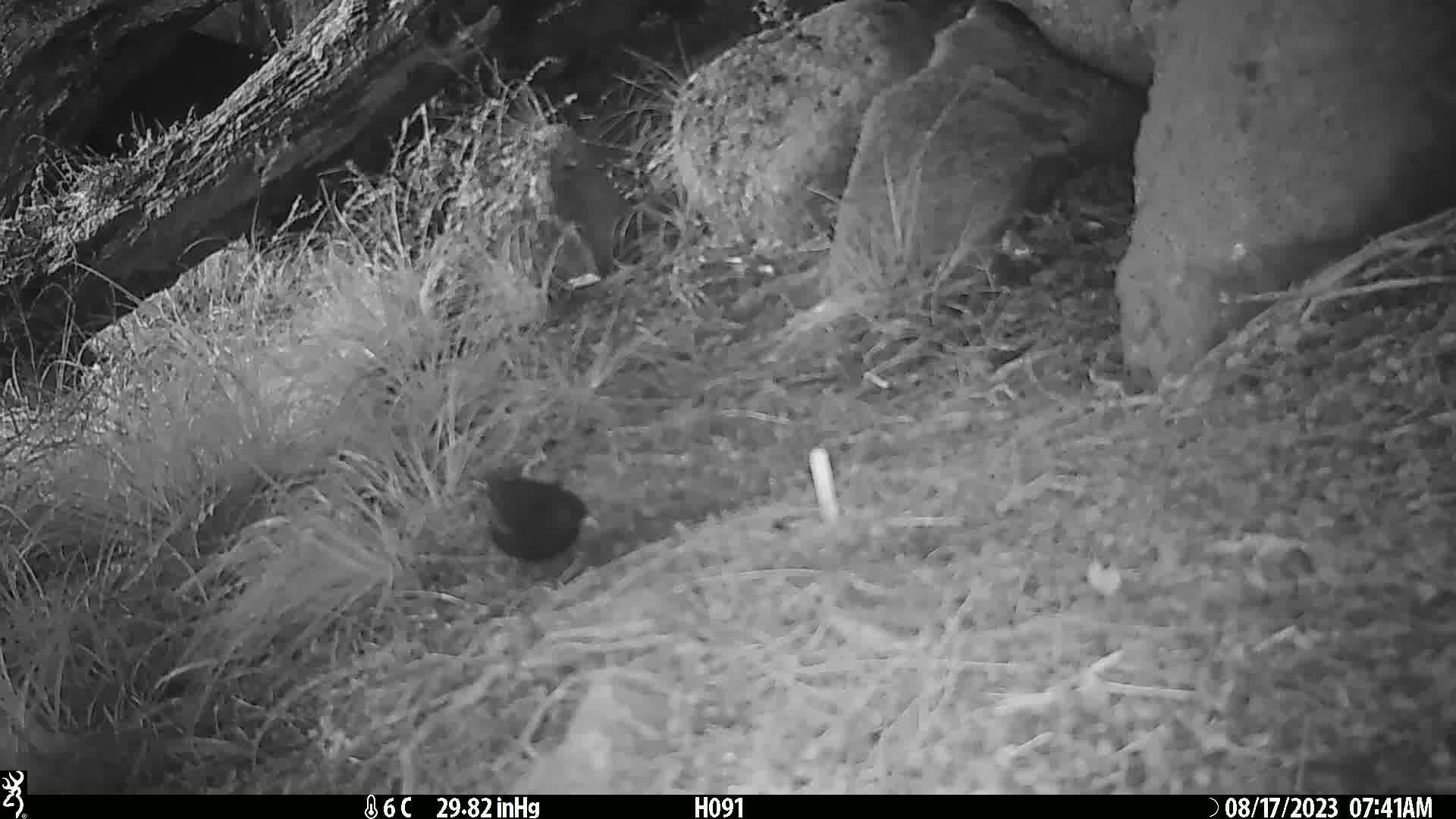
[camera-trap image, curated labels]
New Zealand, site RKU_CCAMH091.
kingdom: Animalia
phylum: Chordata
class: Aves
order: Passeriformes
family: Turdidae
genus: Turdus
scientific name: Turdus merula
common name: eurasian blackbird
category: blackbird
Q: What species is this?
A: Blackbird (eurasian blackbird) (Turdus merula).